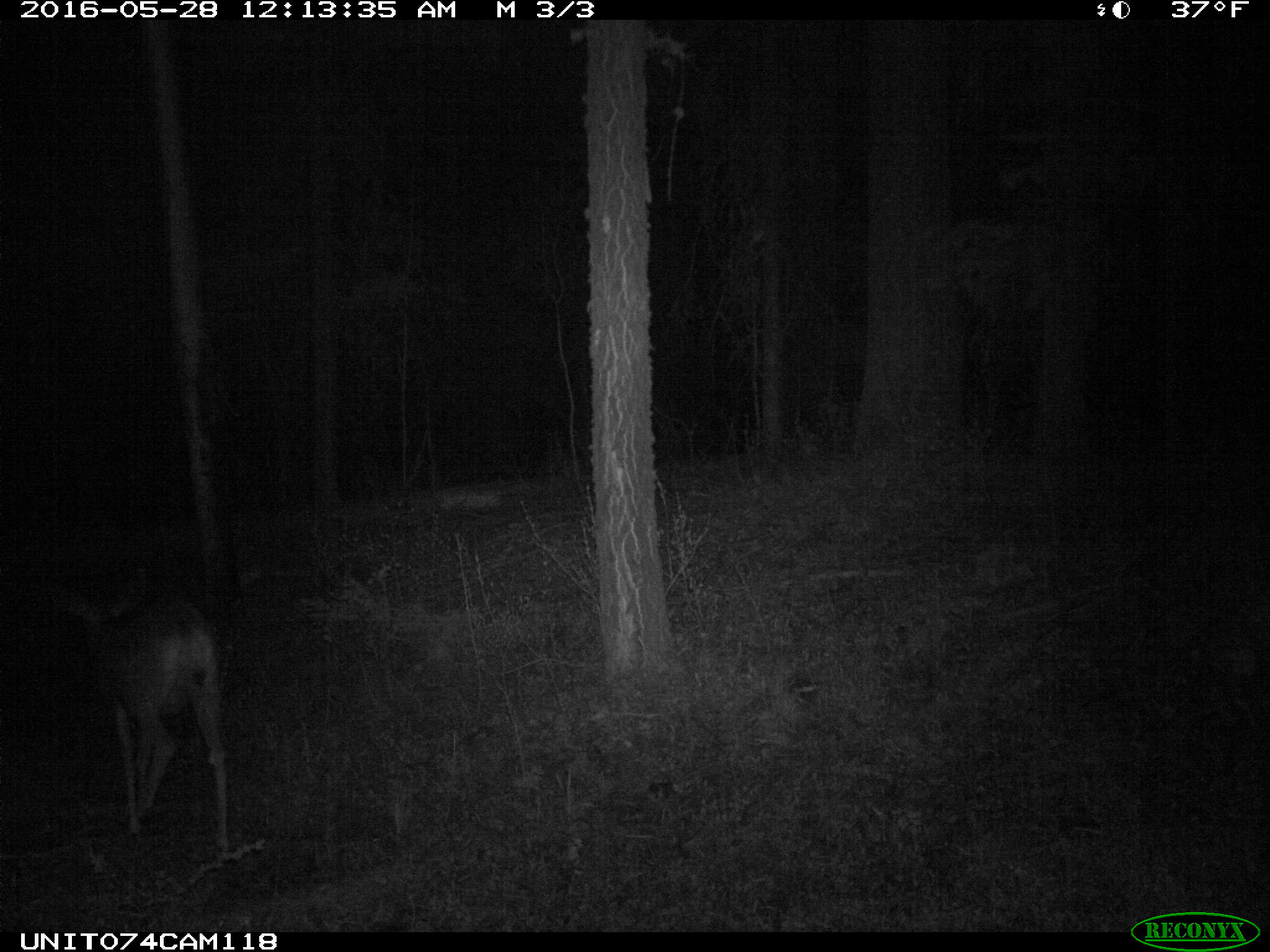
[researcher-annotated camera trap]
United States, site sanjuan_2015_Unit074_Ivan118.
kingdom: Animalia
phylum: Chordata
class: Mammalia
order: Artiodactyla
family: Cervidae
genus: Odocoileus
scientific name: Odocoileus hemionus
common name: mule deer